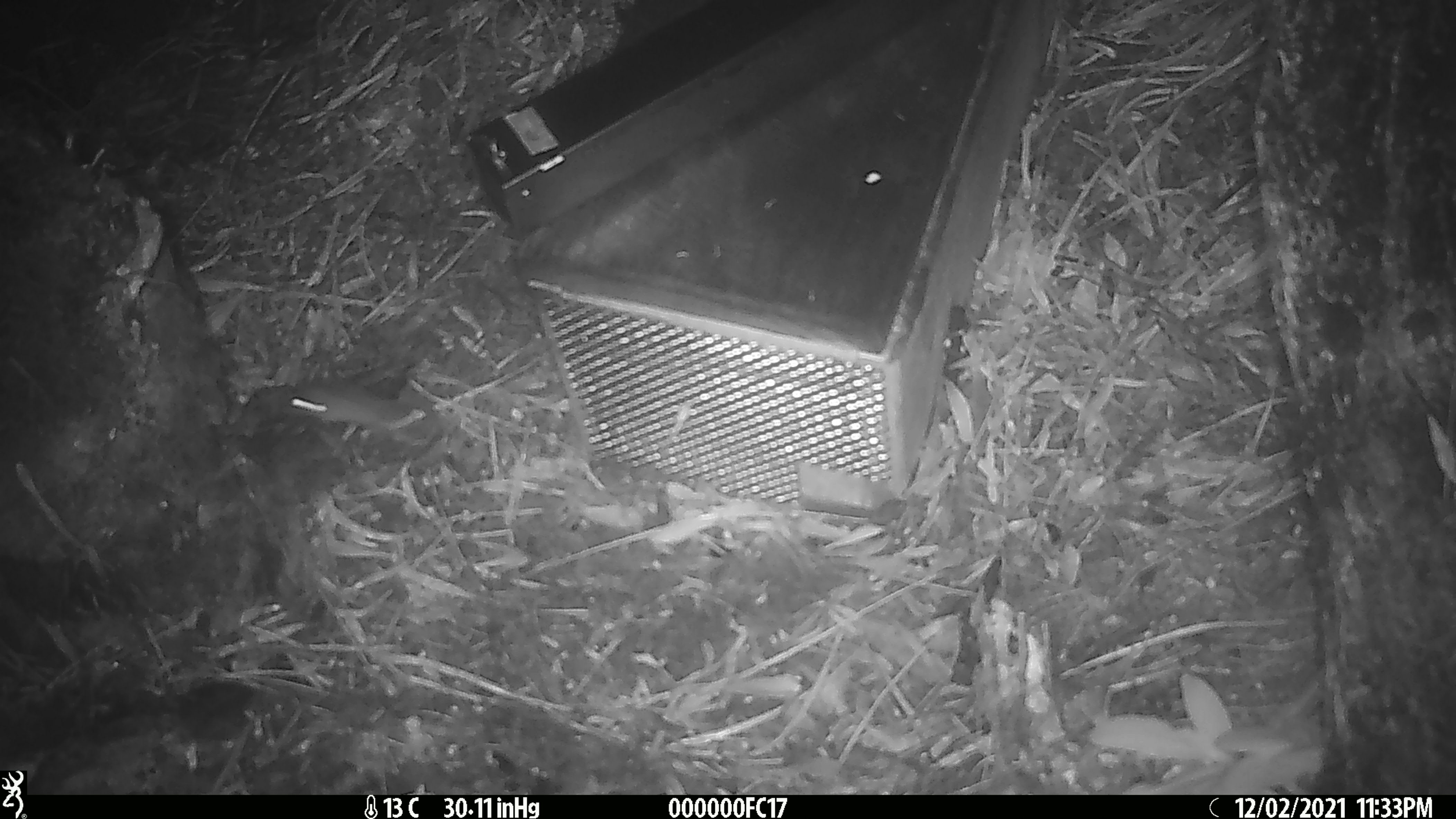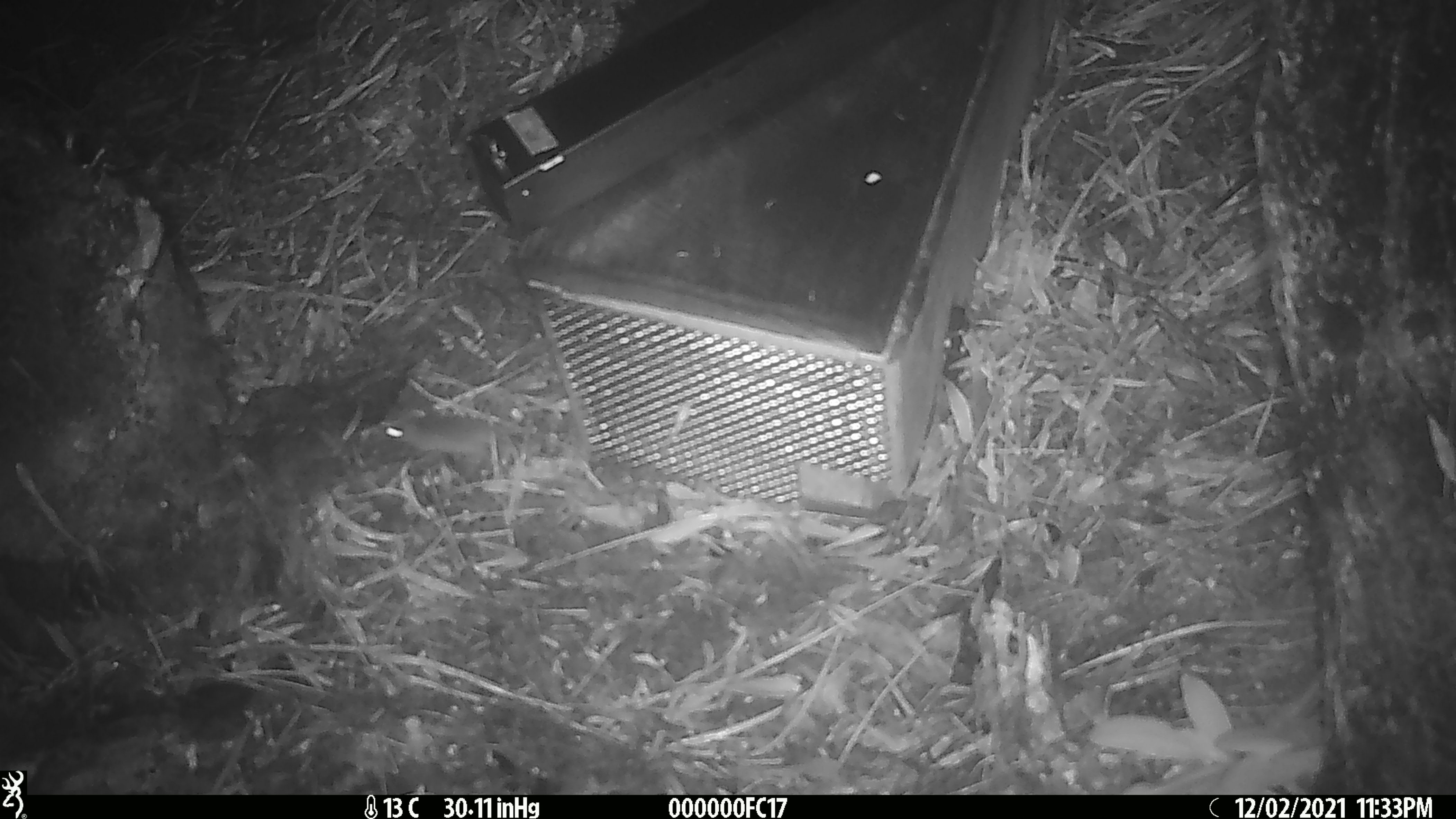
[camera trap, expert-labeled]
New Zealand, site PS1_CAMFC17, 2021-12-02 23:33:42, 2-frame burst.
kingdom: Animalia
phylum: Chordata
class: Mammalia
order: Rodentia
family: Muridae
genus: Mus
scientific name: Mus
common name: mouse